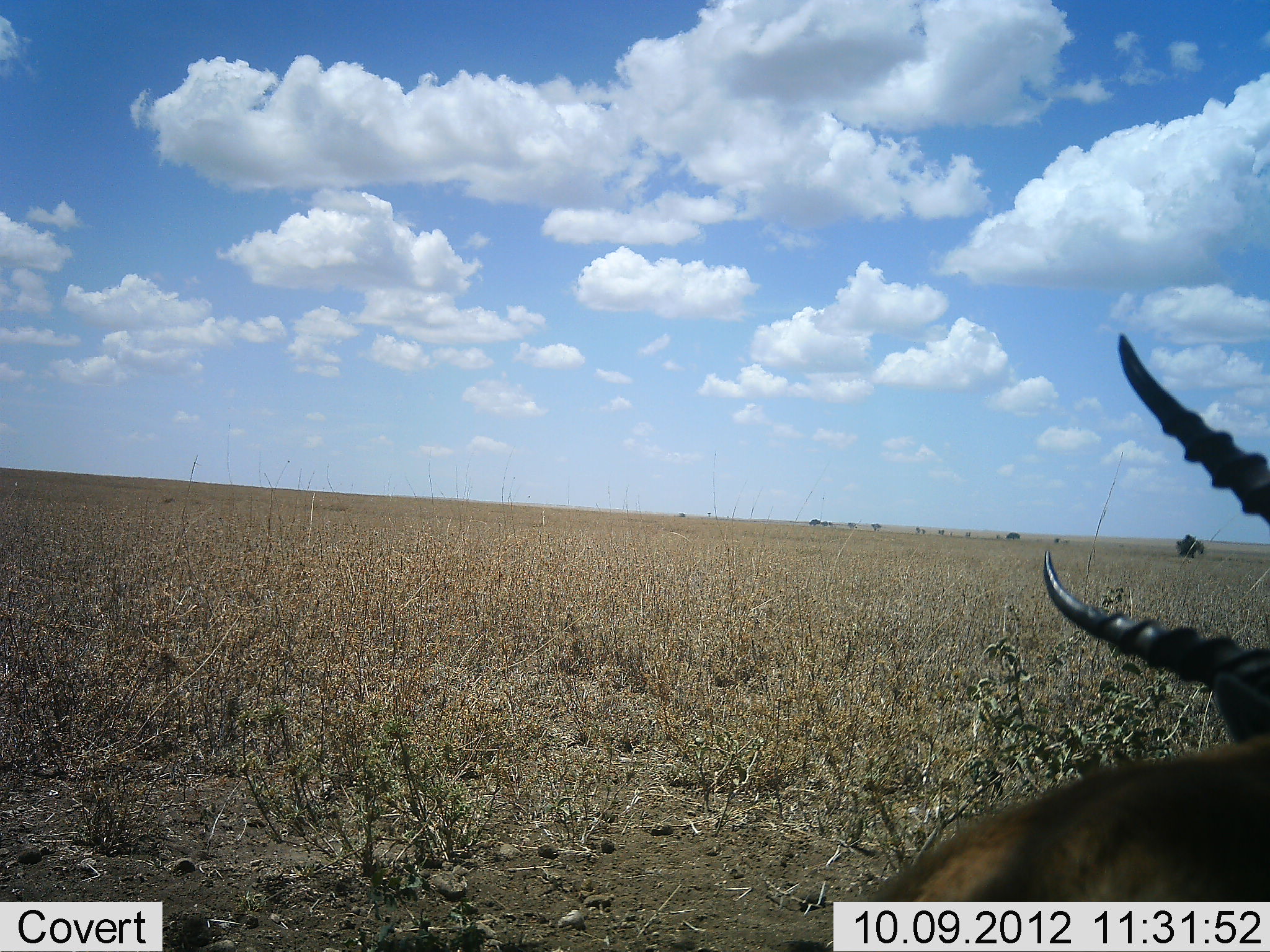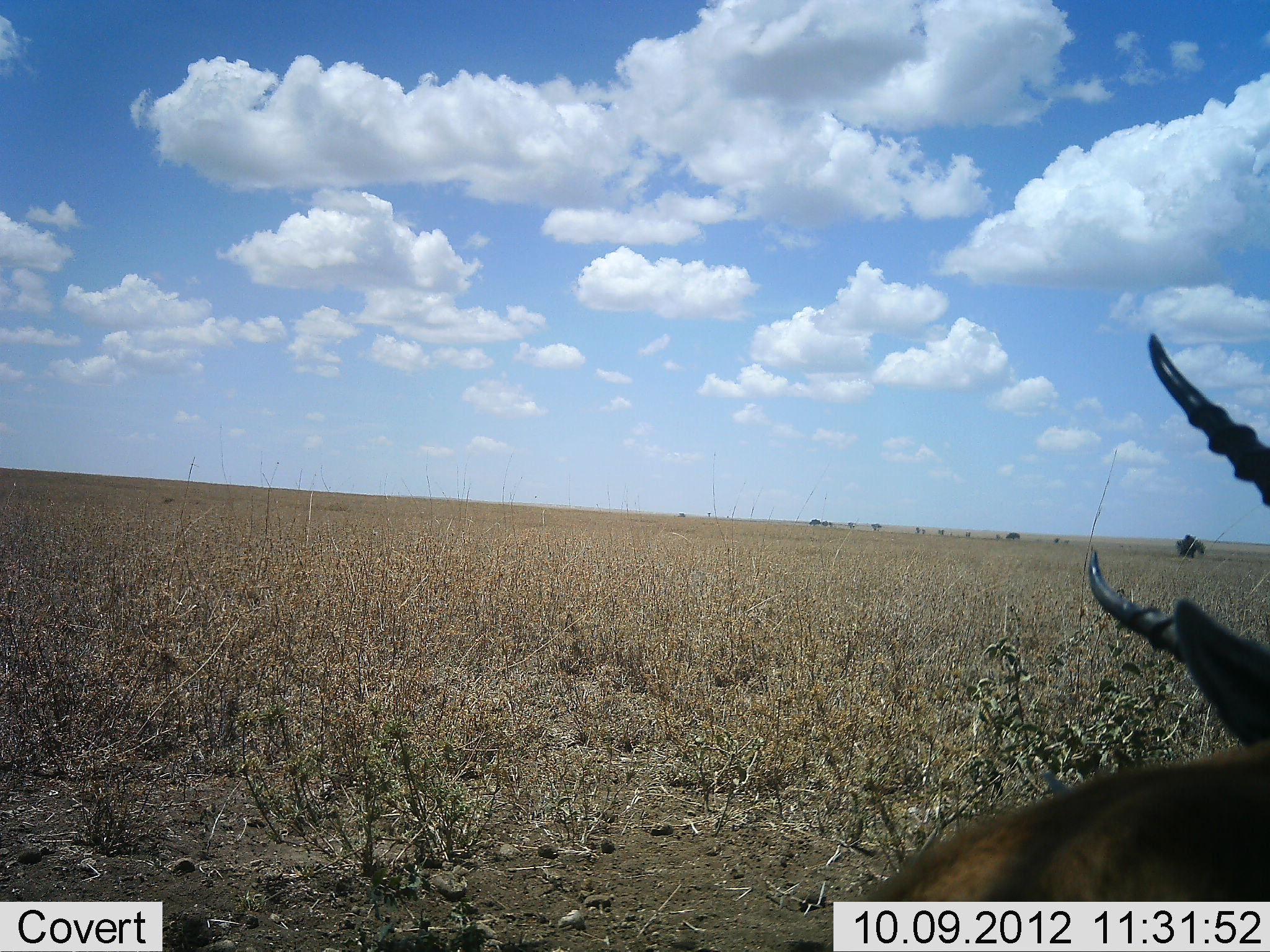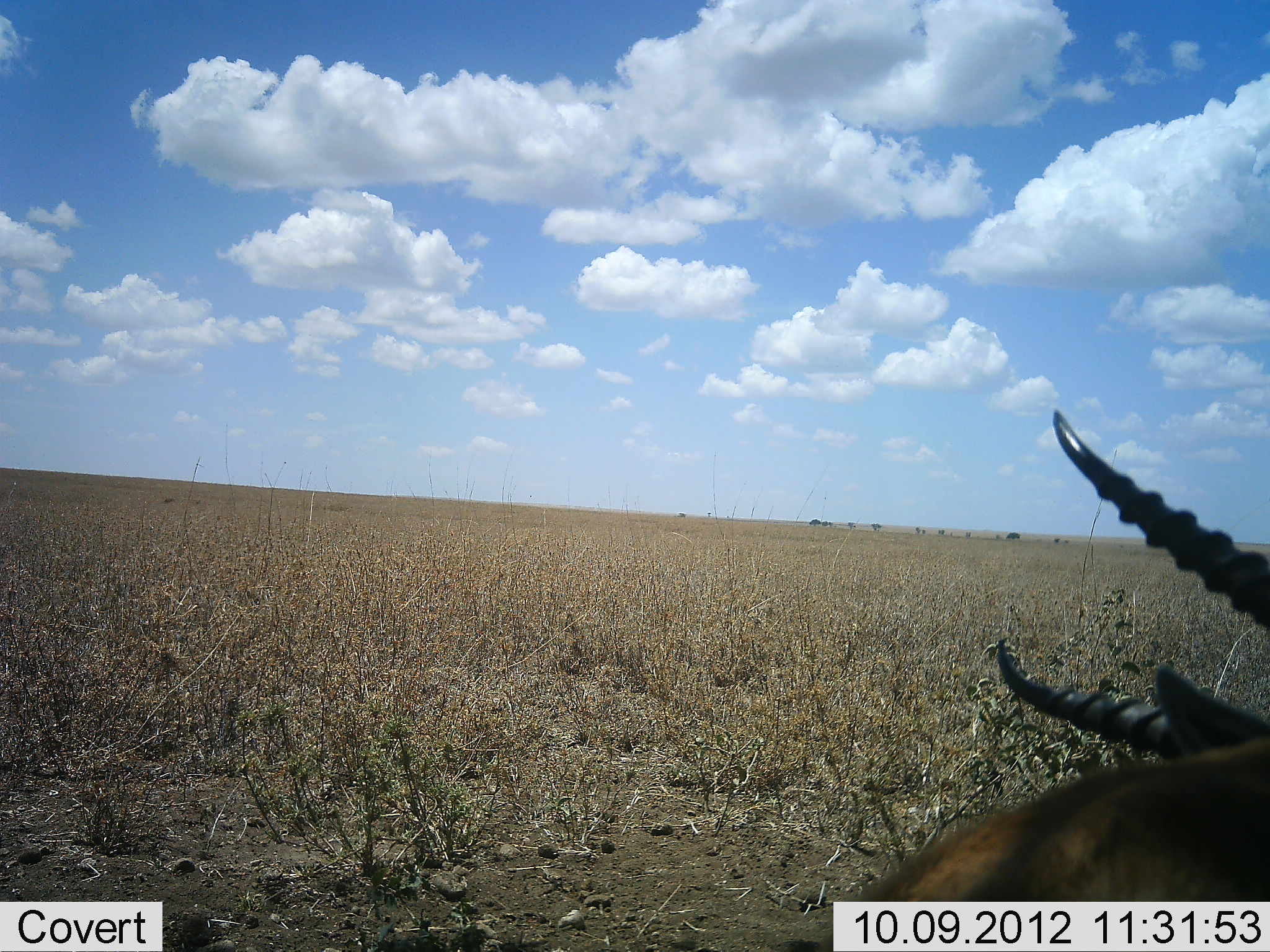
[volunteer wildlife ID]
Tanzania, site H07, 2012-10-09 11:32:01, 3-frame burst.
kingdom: Animalia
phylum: Chordata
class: Mammalia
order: Artiodactyla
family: Bovidae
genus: Eudorcas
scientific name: Eudorcas thomsonii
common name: thomson's gazelle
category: gazellethomsons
Gazellethomsons (thomson's gazelle) (Eudorcas thomsonii), count 1. Behavior (volunteer vote fractions): standing 40%, resting 50%, moving 0%, interacting 0%. Young present (vote fraction): 0%. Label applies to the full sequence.